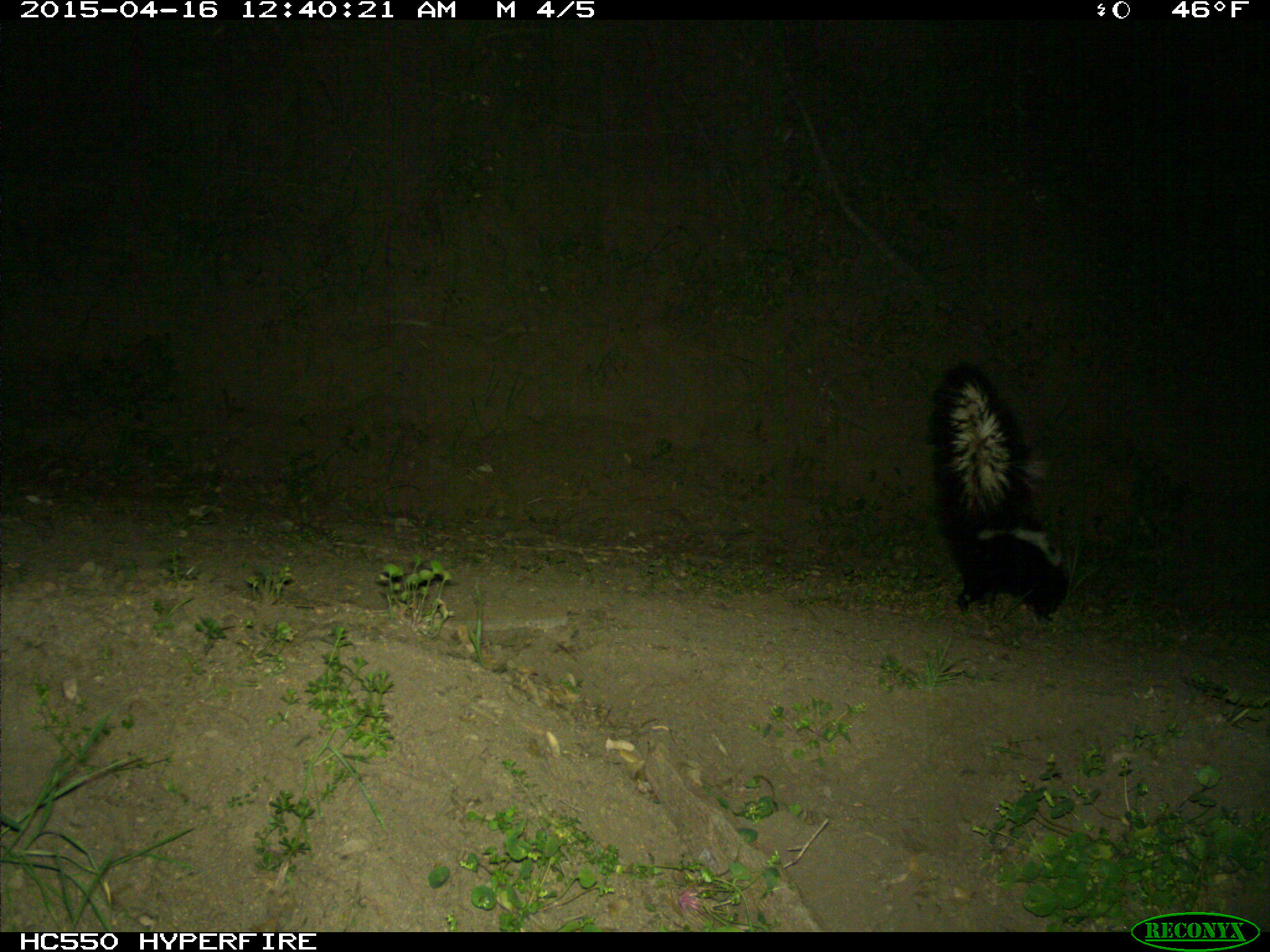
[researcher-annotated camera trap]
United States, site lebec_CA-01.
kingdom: Animalia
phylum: Chordata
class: Mammalia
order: Carnivora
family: Mephitidae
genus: Mephitis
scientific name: Mephitis mephitis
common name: striped skunk